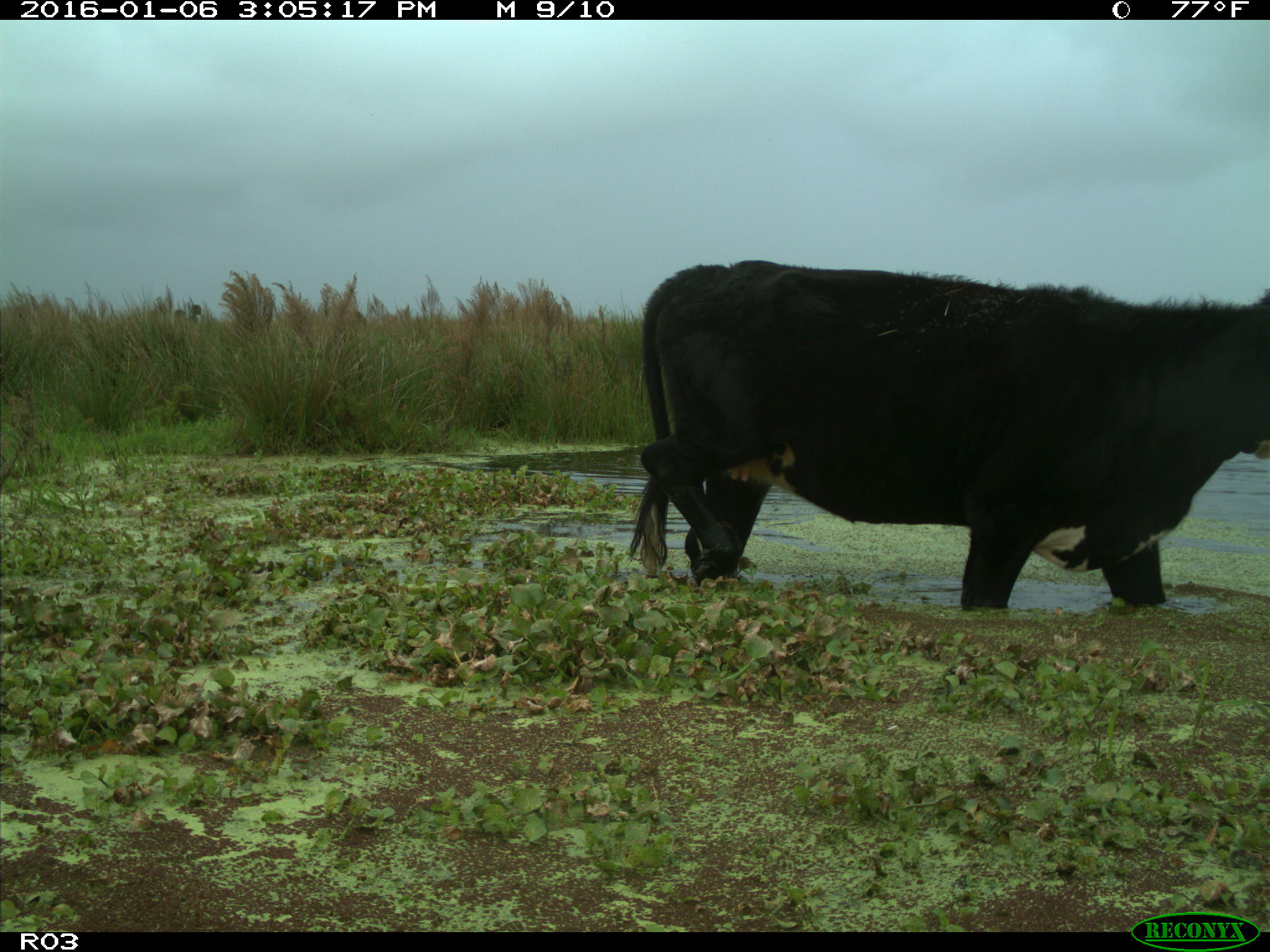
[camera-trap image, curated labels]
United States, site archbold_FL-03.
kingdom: Animalia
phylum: Chordata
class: Mammalia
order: Artiodactyla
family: Bovidae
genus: Bos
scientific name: Bos taurus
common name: domestic cow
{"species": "Bos taurus (domestic cow)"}